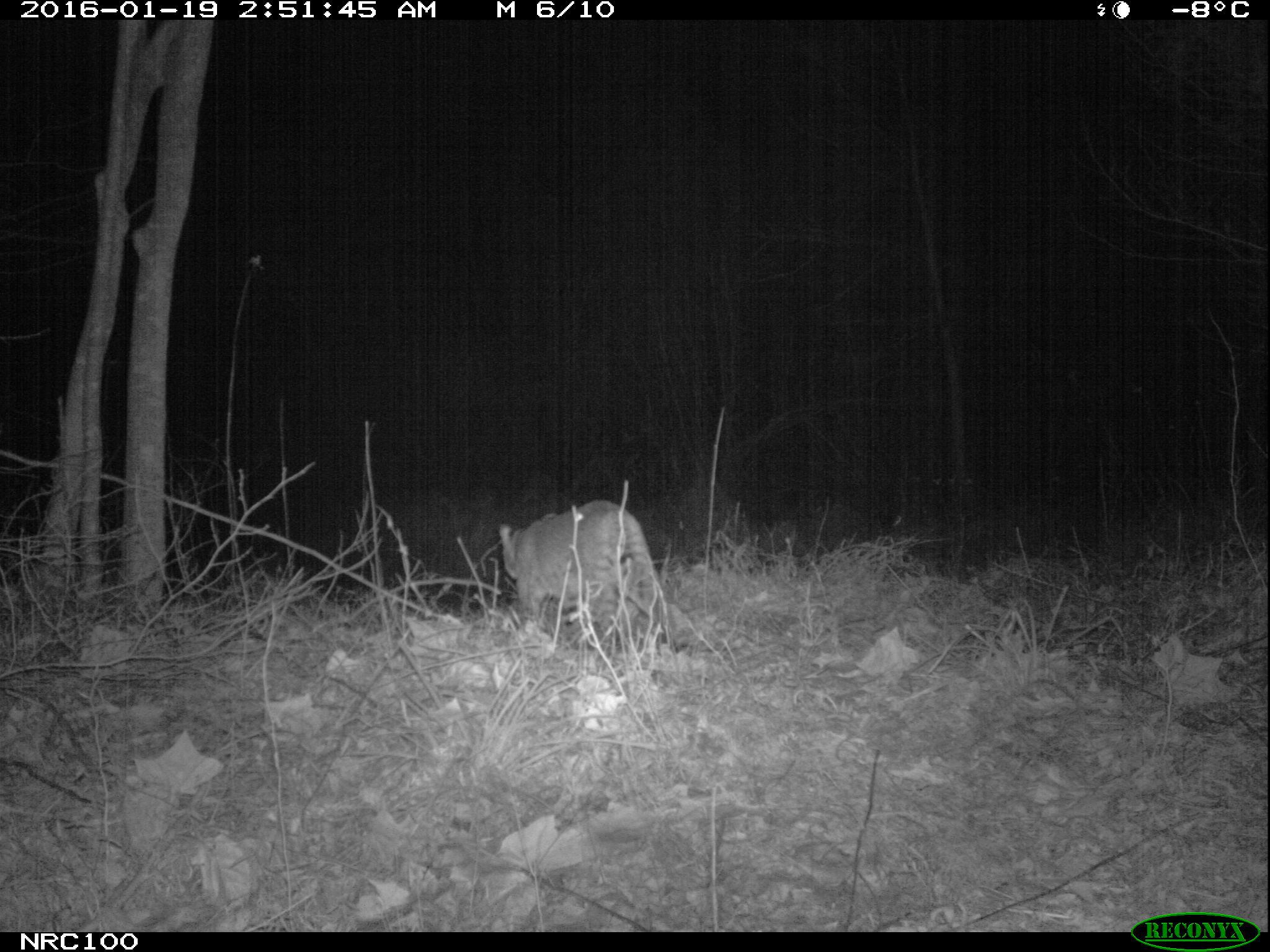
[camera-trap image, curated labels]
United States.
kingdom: Animalia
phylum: Chordata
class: Mammalia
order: Carnivora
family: Felidae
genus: Lynx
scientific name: Lynx rufus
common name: bobcat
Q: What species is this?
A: Bobcat (Lynx rufus).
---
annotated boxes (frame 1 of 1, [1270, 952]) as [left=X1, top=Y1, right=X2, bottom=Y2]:
Bobcat: [left=492, top=498, right=680, bottom=646]